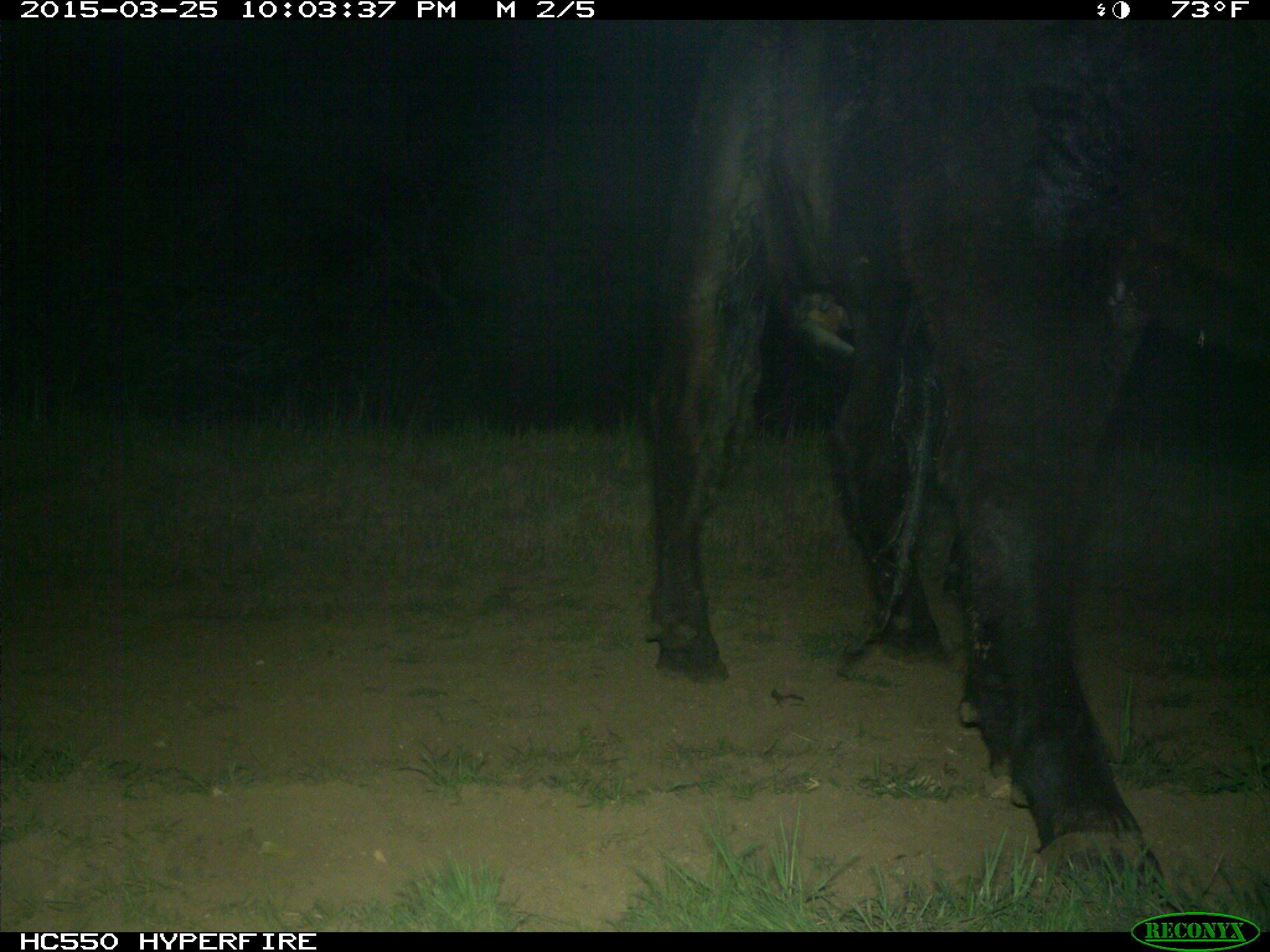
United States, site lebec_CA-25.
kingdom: Animalia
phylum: Chordata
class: Mammalia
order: Artiodactyla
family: Bovidae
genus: Bos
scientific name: Bos taurus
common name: domestic cow